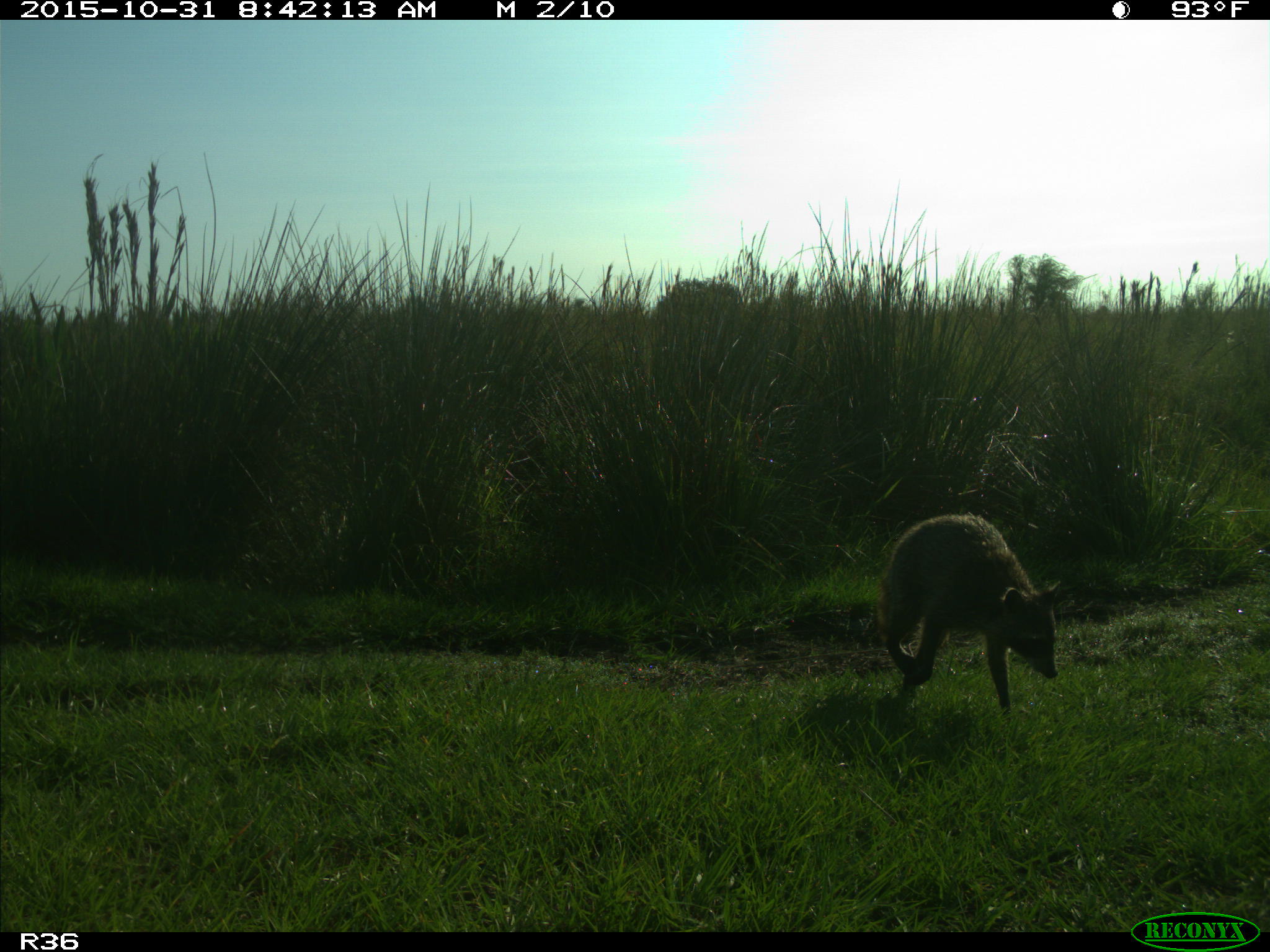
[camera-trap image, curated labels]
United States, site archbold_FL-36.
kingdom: Animalia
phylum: Chordata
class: Mammalia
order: Carnivora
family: Procyonidae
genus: Procyon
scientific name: Procyon lotor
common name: common raccoon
Procyon lotor (common raccoon).